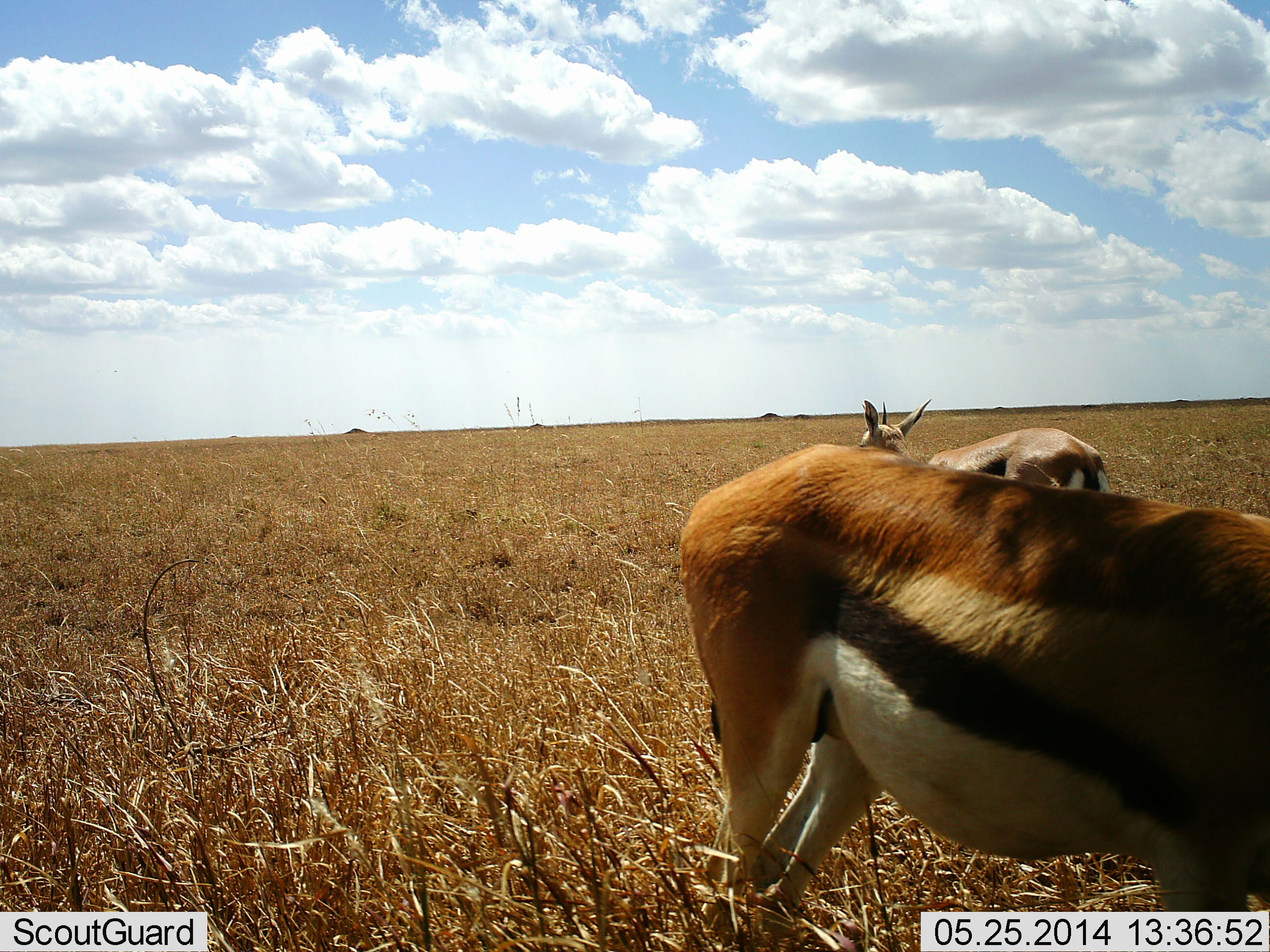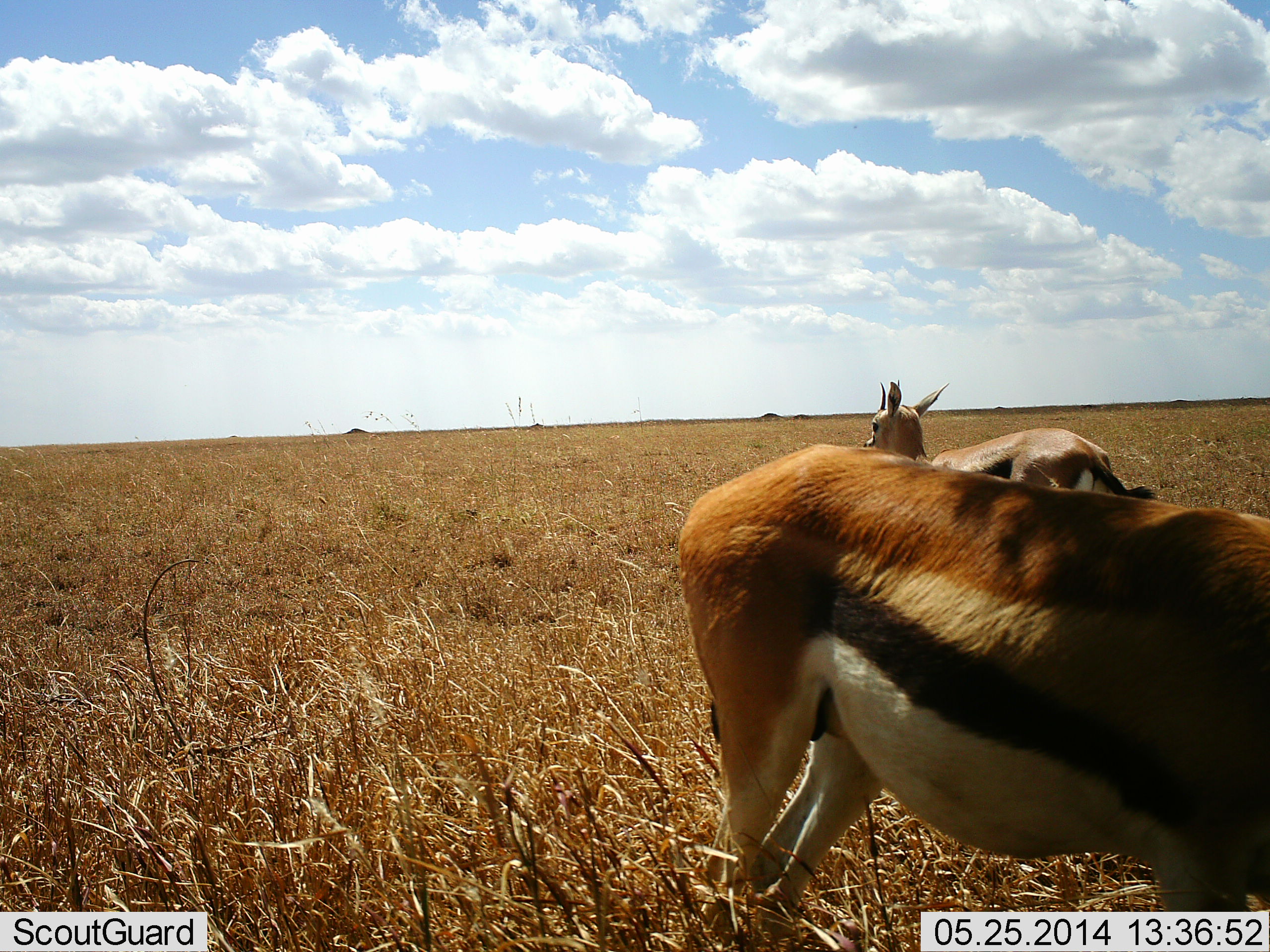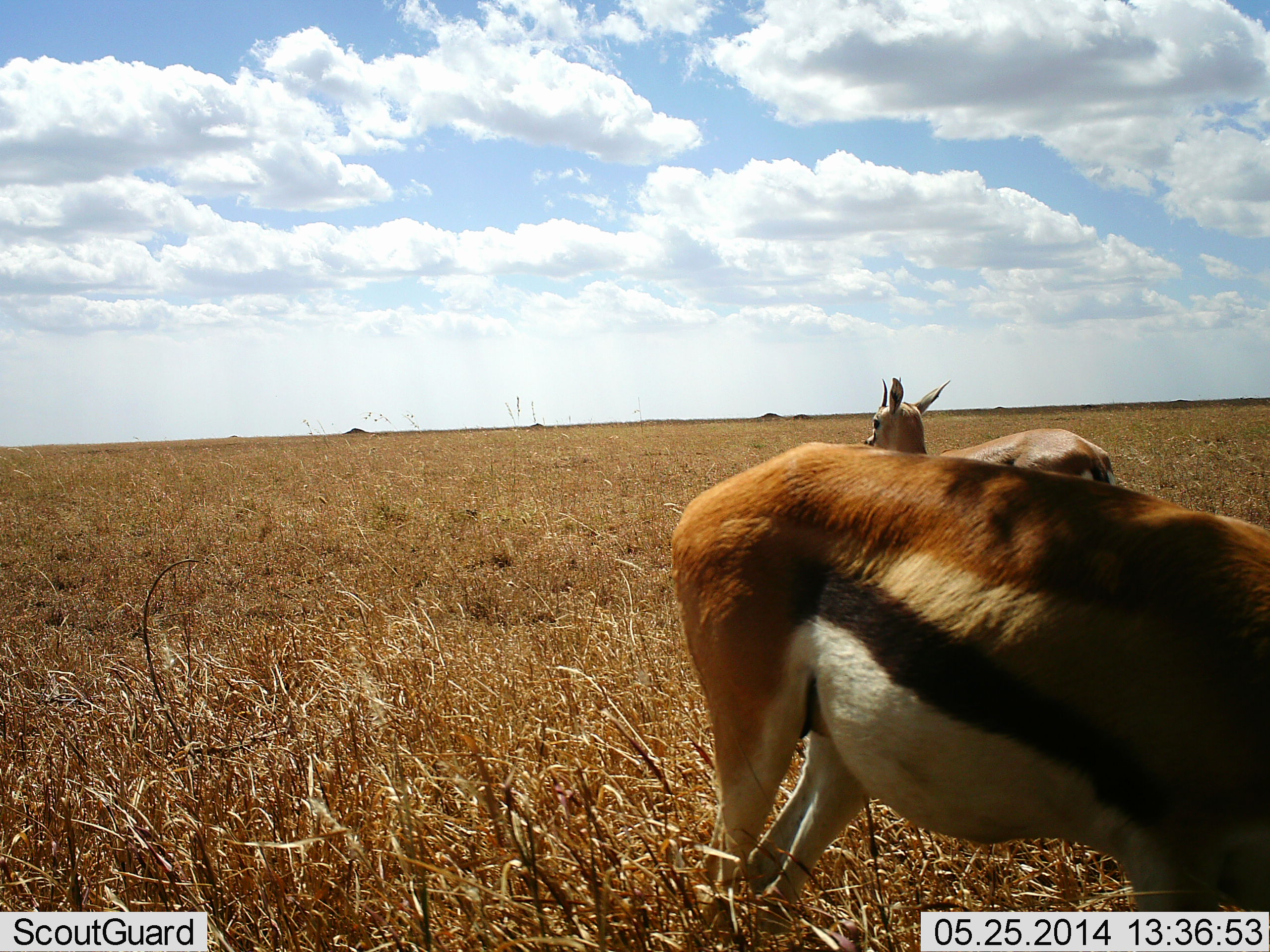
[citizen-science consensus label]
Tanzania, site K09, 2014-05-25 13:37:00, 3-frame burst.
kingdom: Animalia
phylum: Chordata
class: Mammalia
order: Artiodactyla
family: Bovidae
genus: Eudorcas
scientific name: Eudorcas thomsonii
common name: thomson's gazelle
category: gazellethomsons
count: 2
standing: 80%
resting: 0%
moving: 20%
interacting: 0%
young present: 0%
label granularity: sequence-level